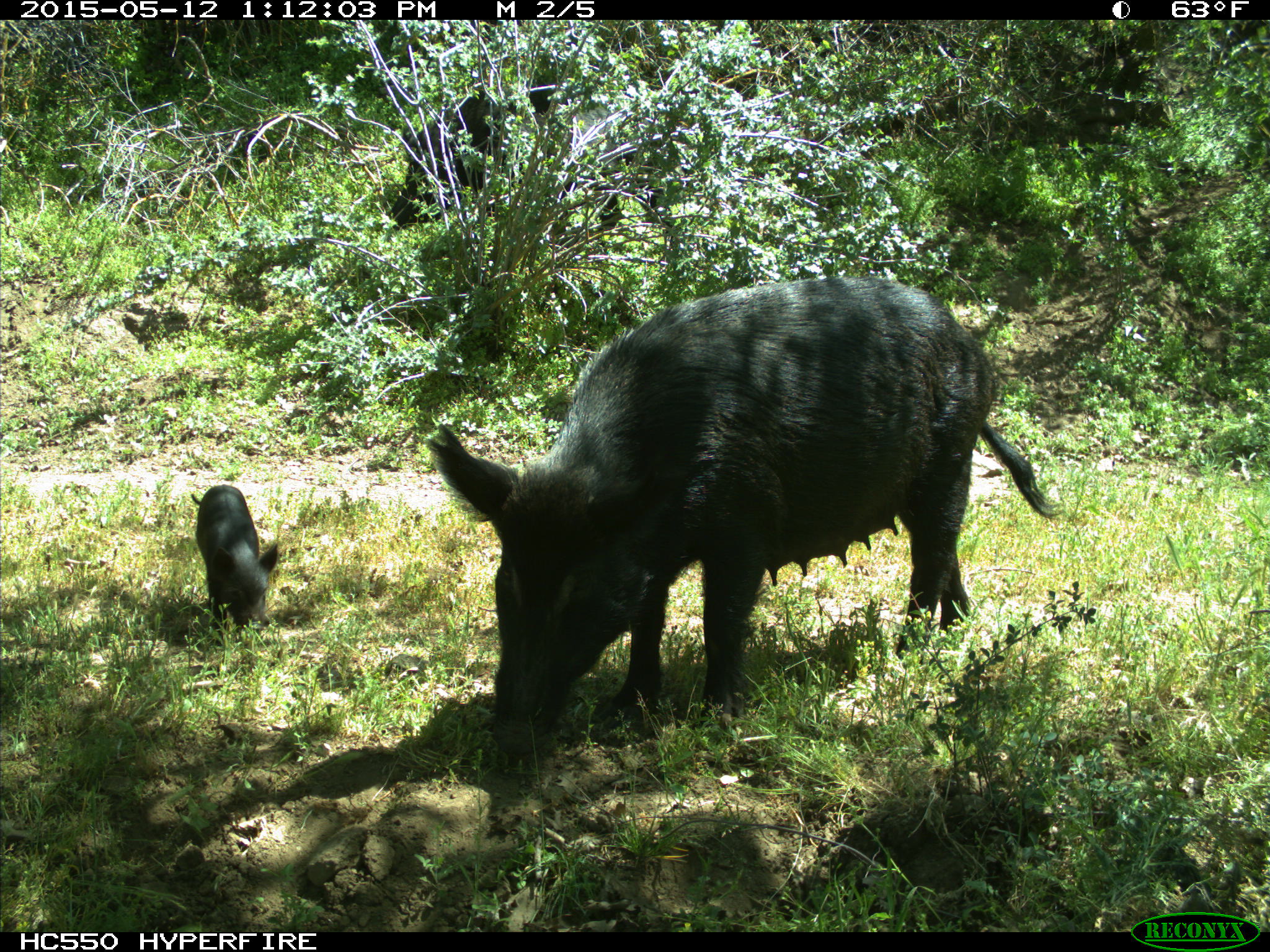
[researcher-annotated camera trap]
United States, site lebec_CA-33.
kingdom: Animalia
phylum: Chordata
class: Mammalia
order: Artiodactyla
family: Suidae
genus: Sus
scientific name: Sus scrofa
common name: wild boar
Sus scrofa (wild boar).